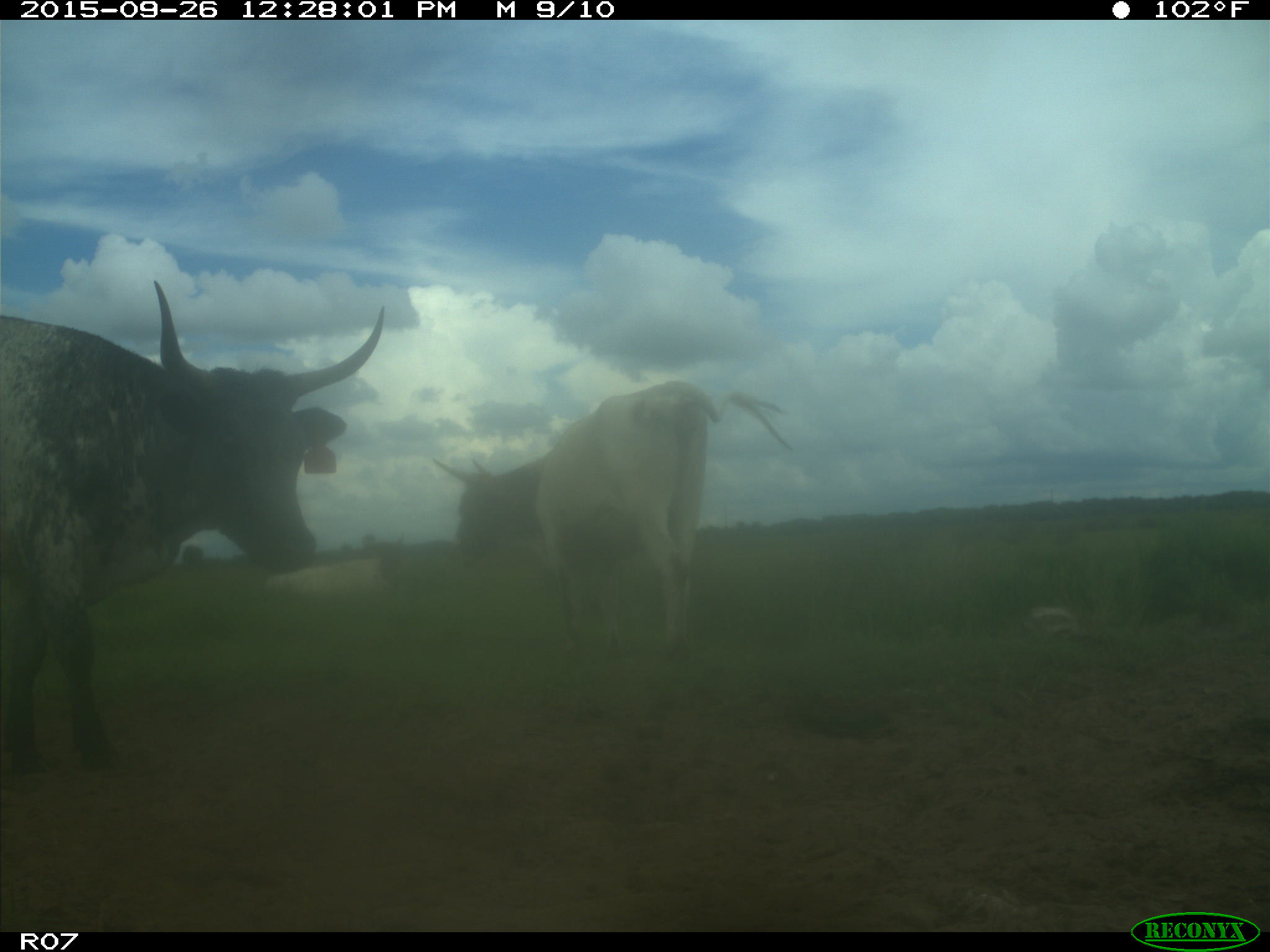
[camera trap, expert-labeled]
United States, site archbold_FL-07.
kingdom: Animalia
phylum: Chordata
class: Mammalia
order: Artiodactyla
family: Bovidae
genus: Bos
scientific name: Bos taurus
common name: domestic cow